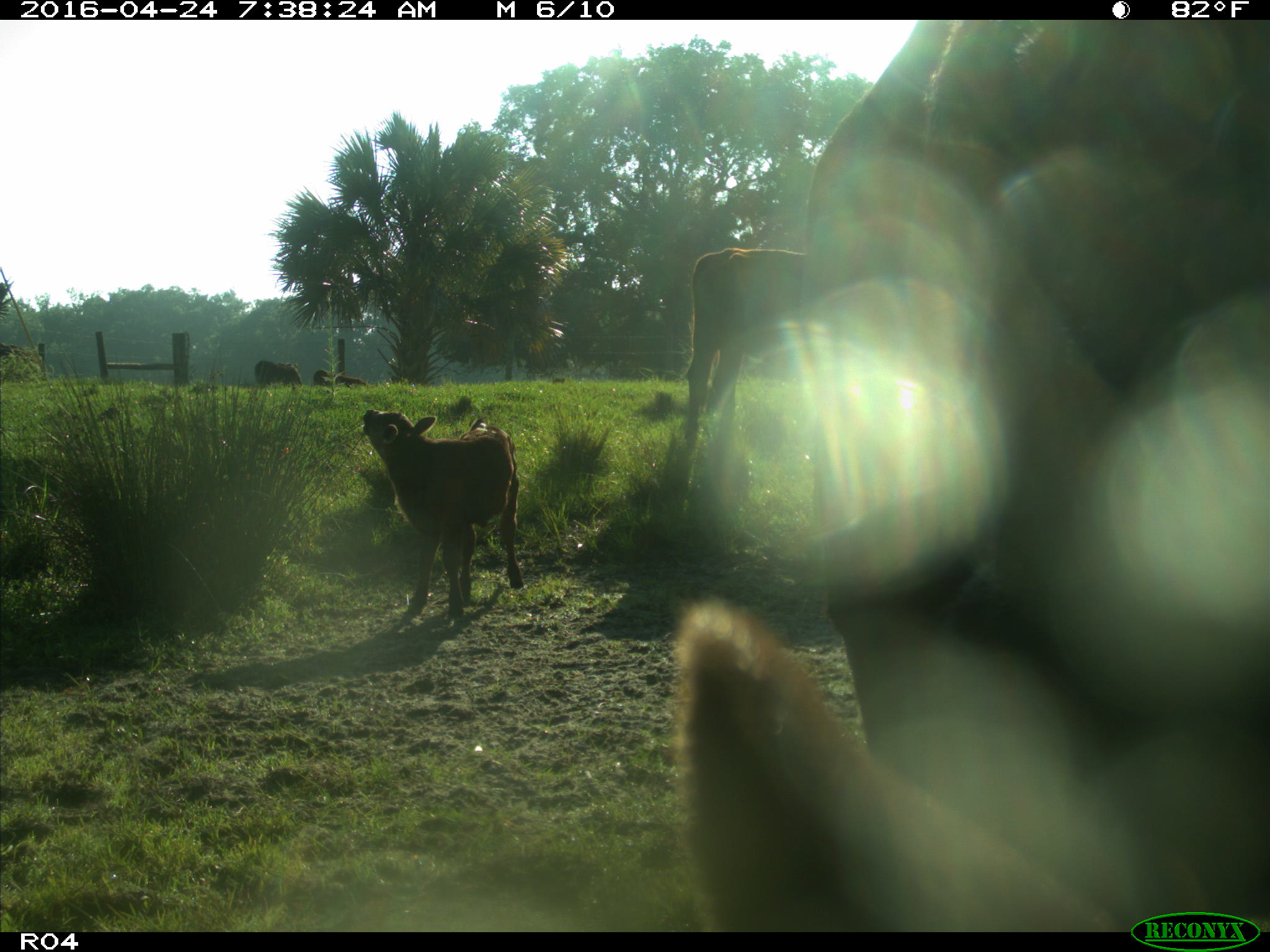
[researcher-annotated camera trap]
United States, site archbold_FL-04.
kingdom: Animalia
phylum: Chordata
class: Mammalia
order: Artiodactyla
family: Bovidae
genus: Bos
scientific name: Bos taurus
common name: domestic cow